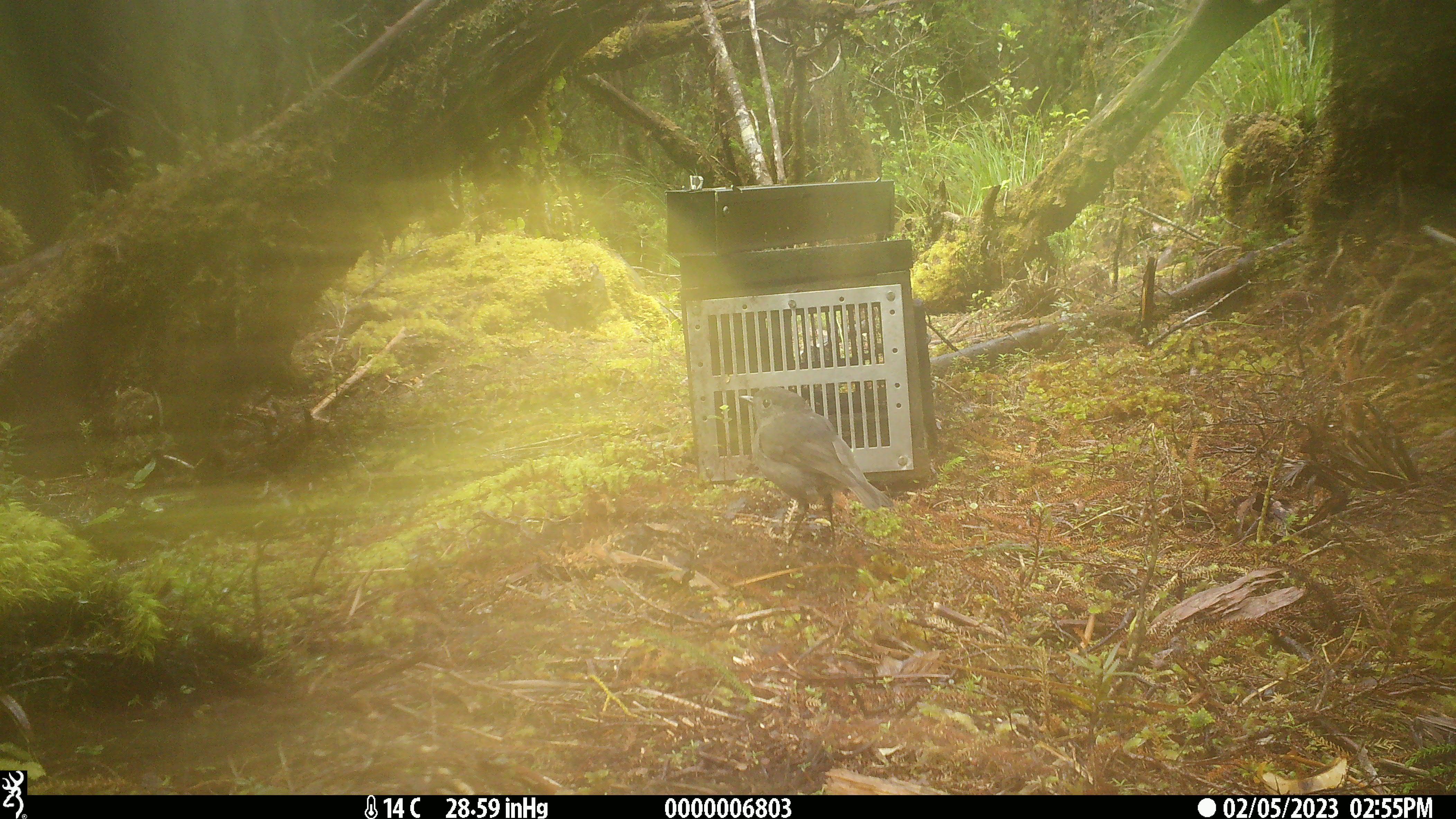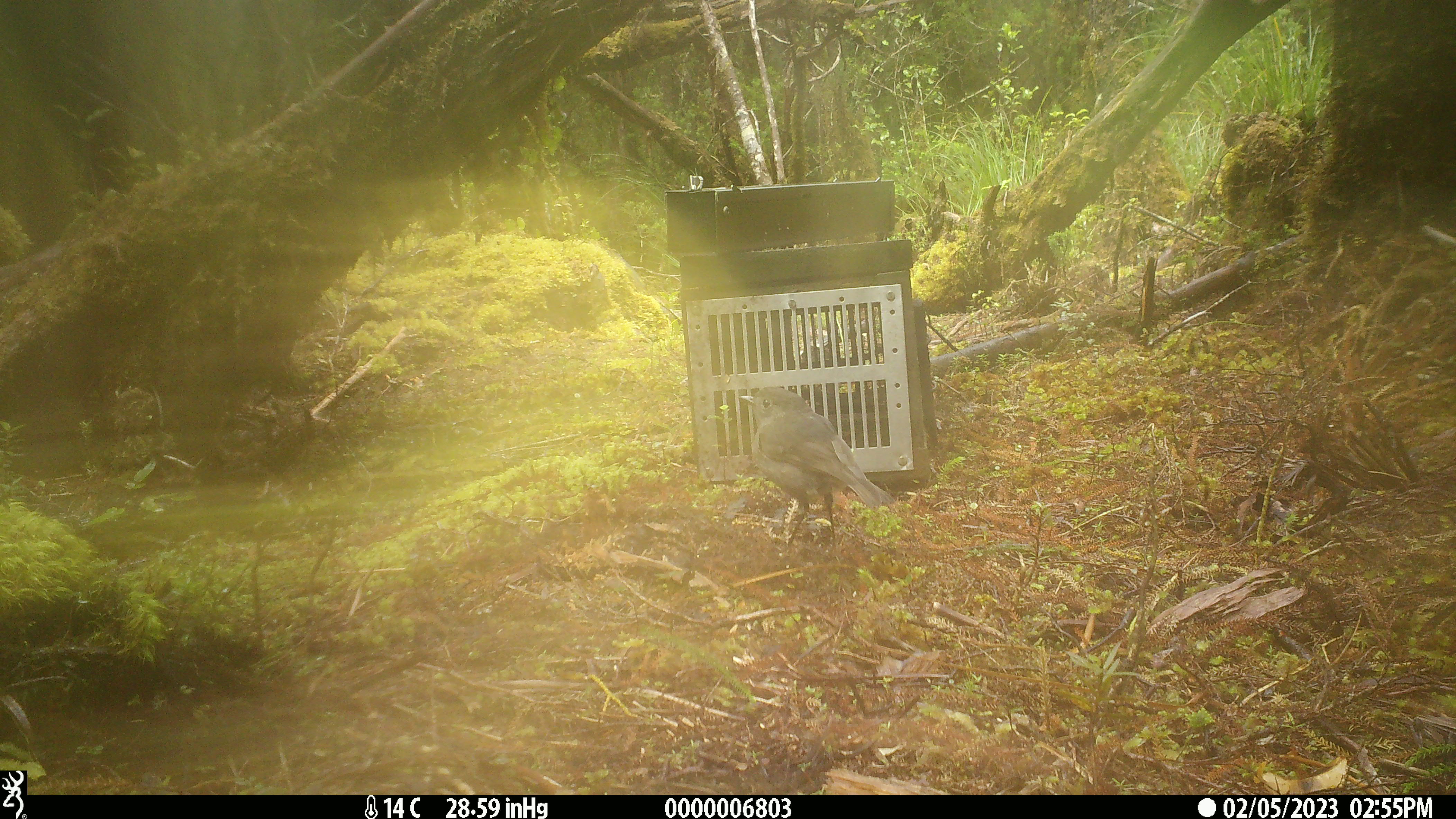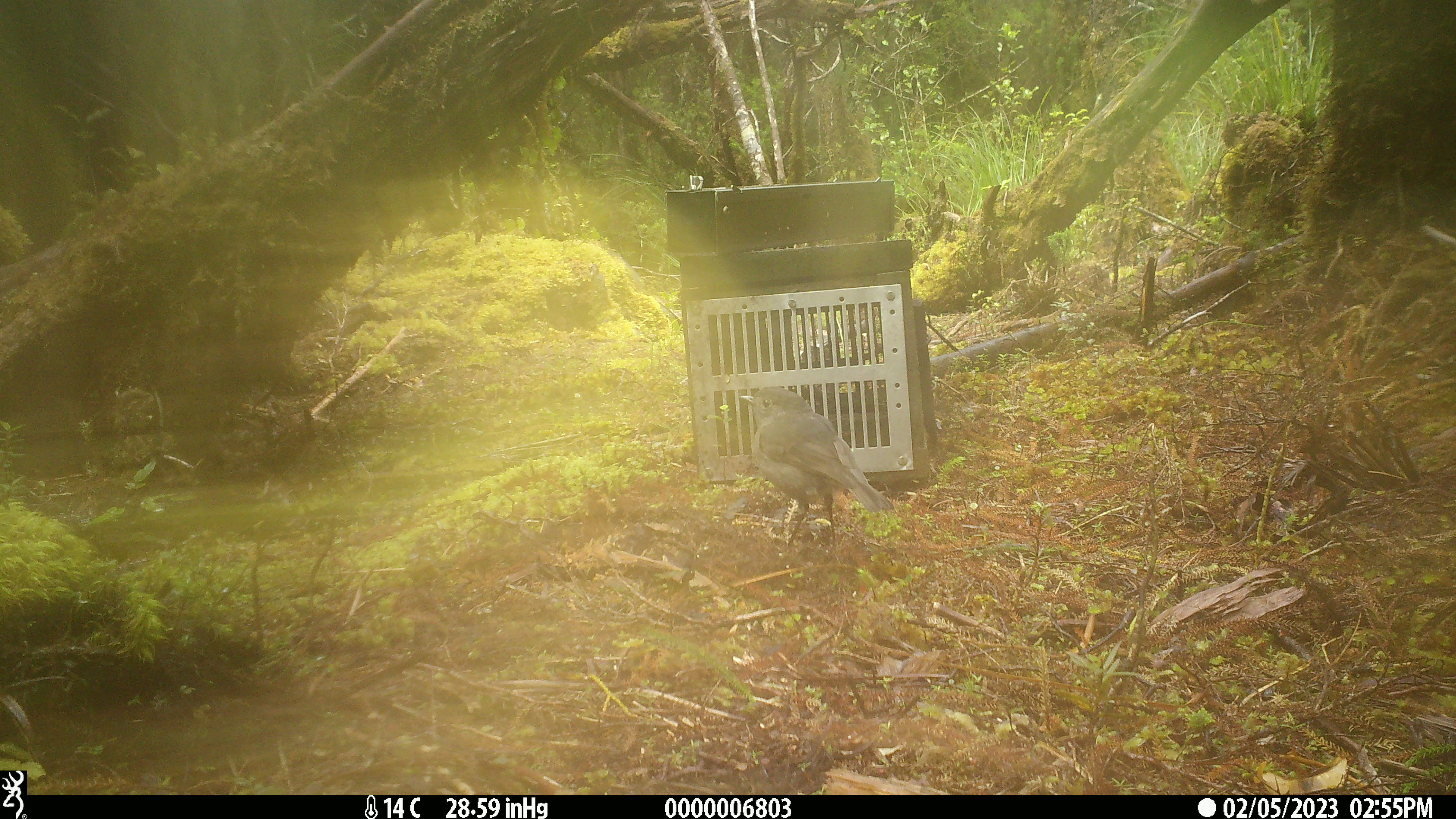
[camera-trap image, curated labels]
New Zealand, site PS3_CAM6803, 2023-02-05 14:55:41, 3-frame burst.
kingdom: Animalia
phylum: Chordata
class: Aves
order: Passeriformes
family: Petroicidae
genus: Petroica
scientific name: Petroica australis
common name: new zealand robin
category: robin